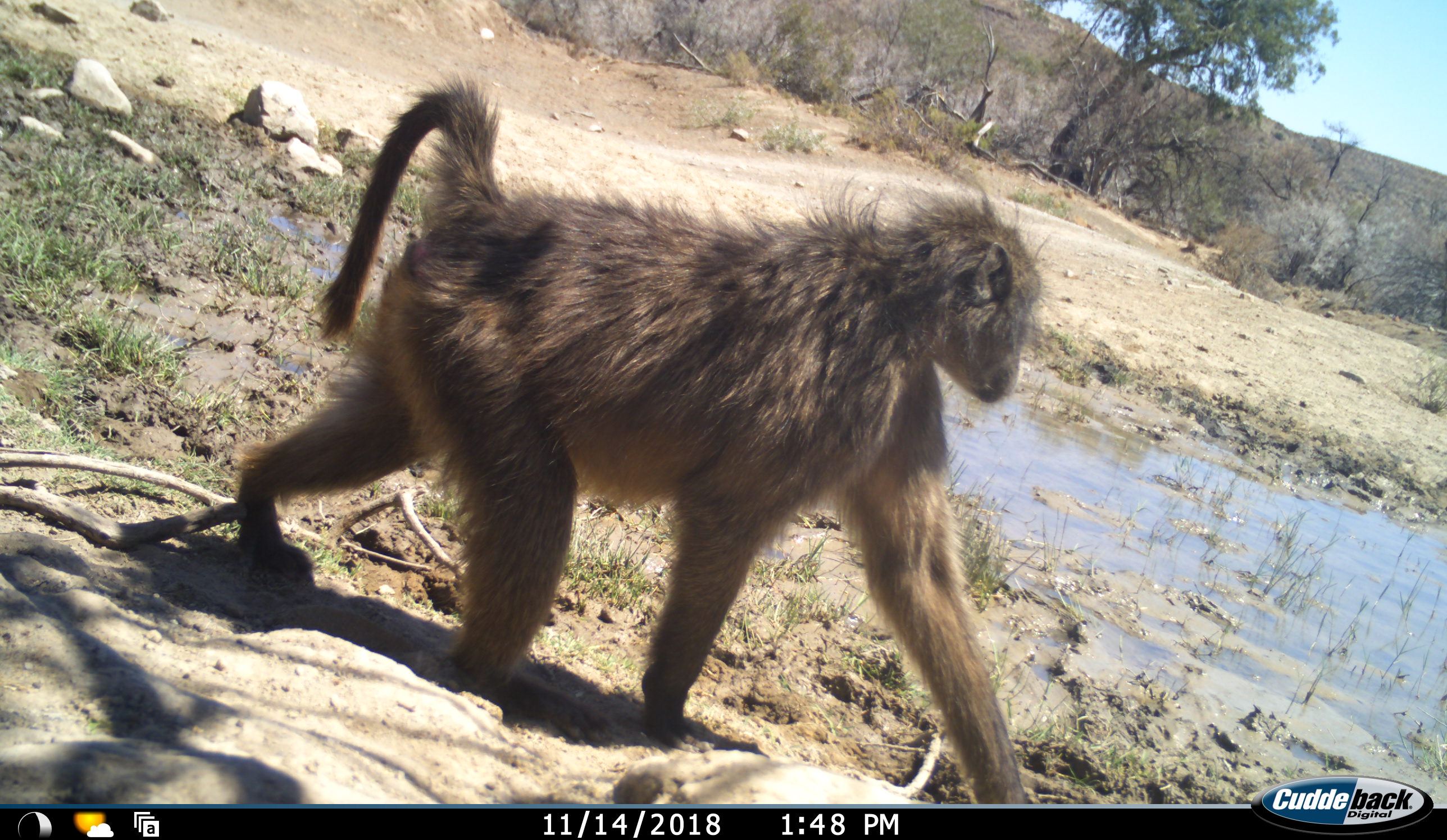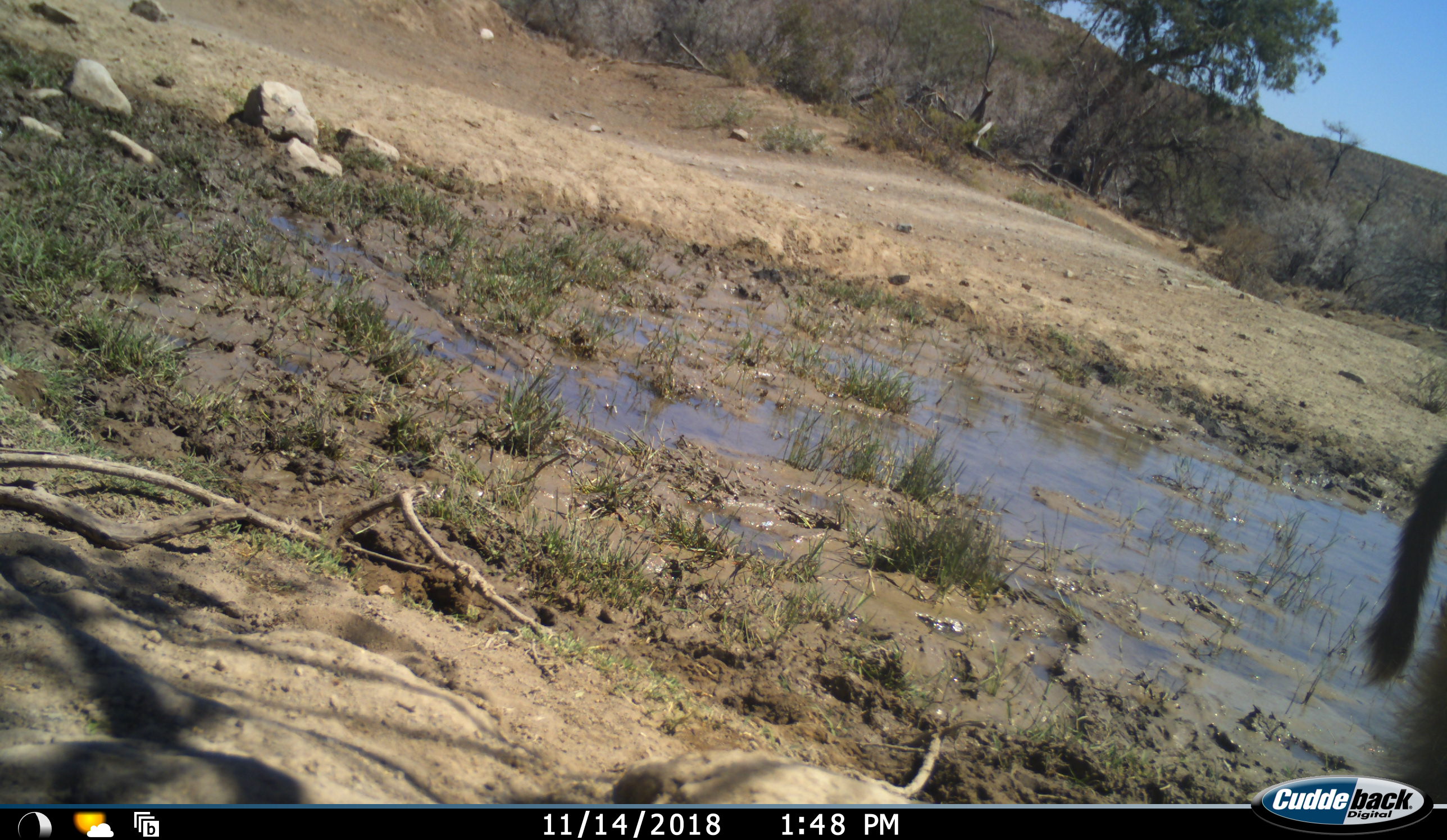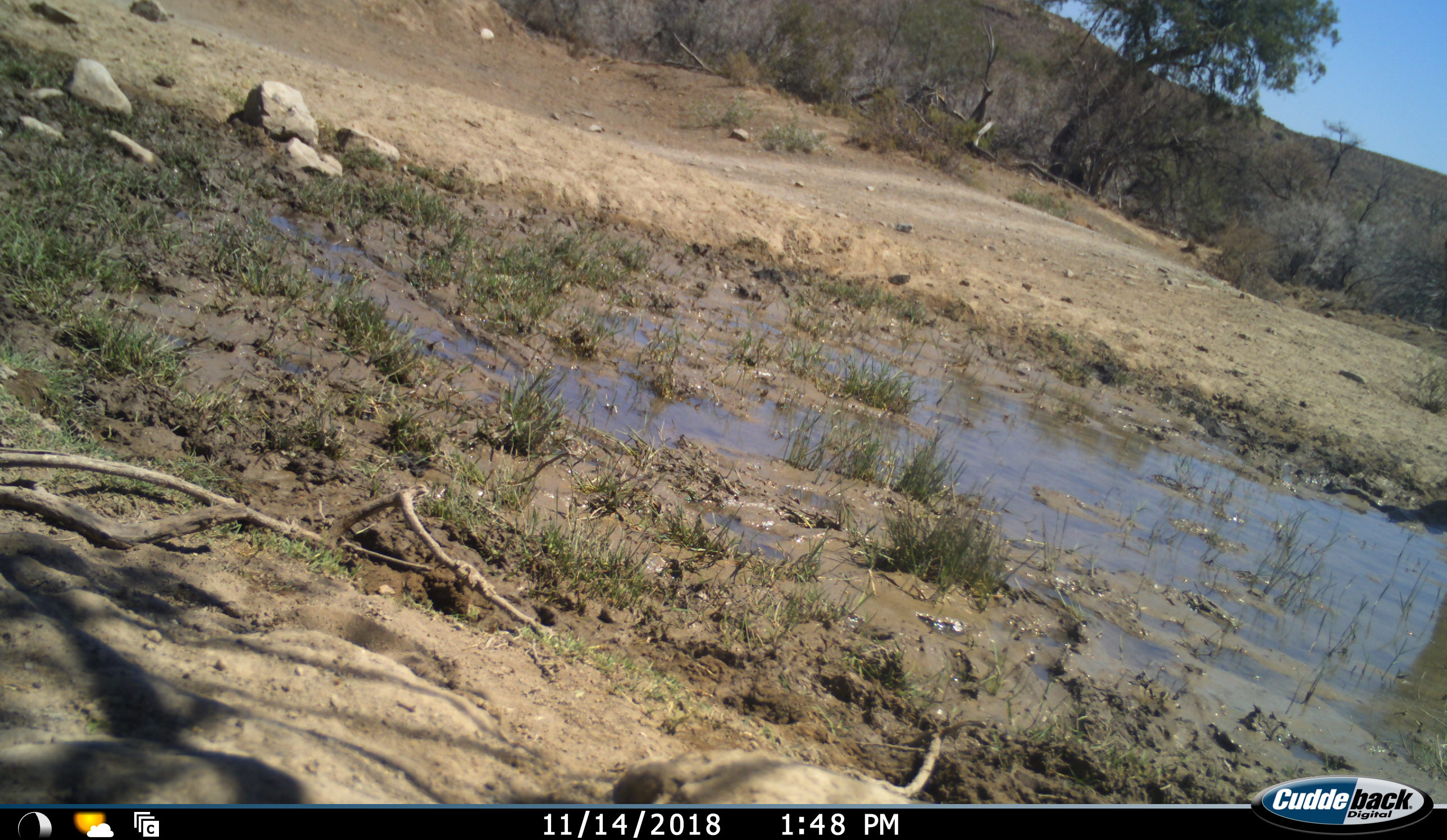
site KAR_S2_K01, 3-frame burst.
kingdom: Animalia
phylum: Chordata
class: Mammalia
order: Primates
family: Cercopithecidae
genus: Papio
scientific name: Papio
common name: baboon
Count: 1.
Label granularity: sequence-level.